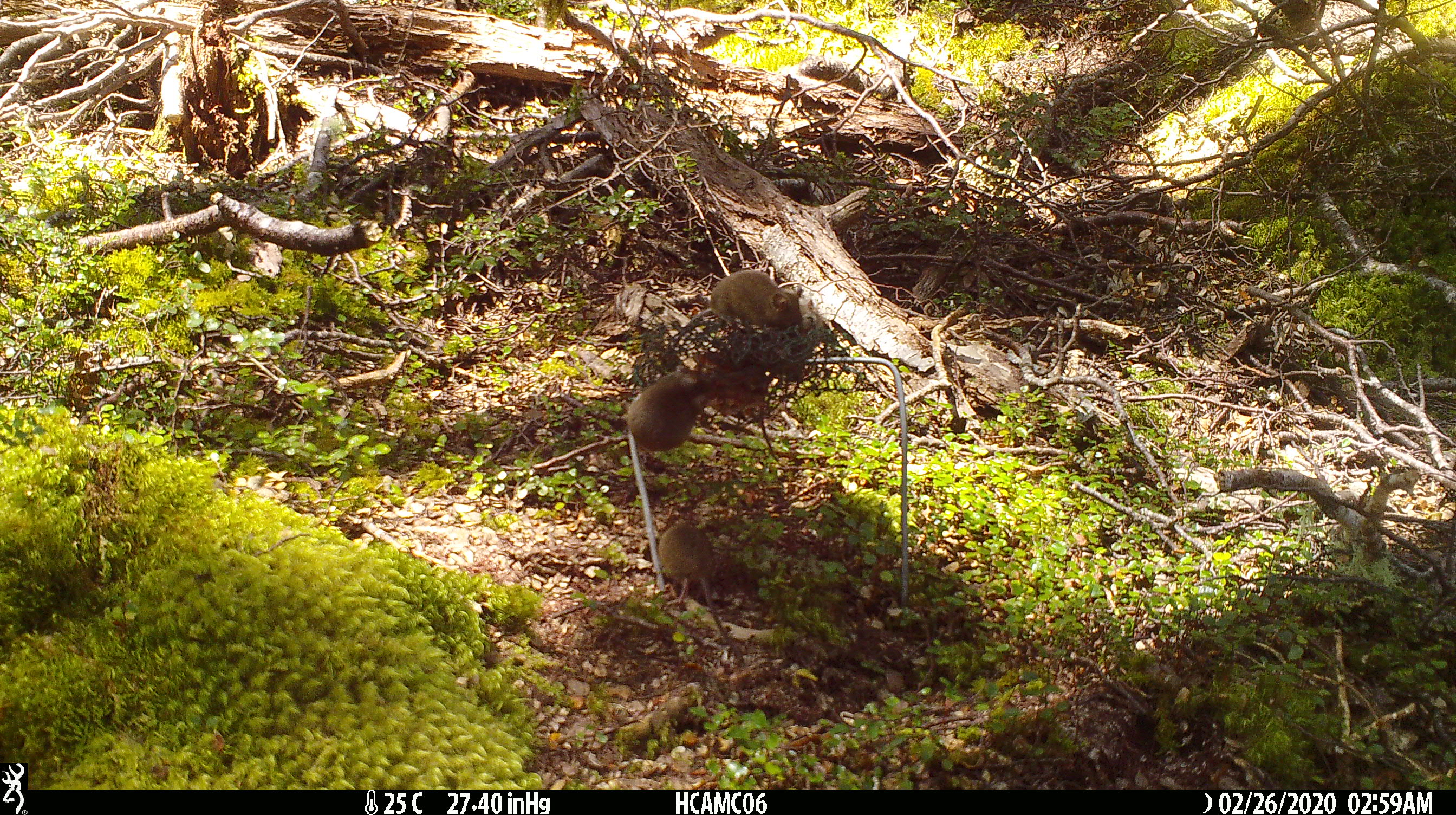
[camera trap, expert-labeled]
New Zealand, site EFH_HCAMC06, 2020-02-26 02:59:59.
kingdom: Animalia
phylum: Chordata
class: Mammalia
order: Rodentia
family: Muridae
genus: Mus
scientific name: Mus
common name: mouse